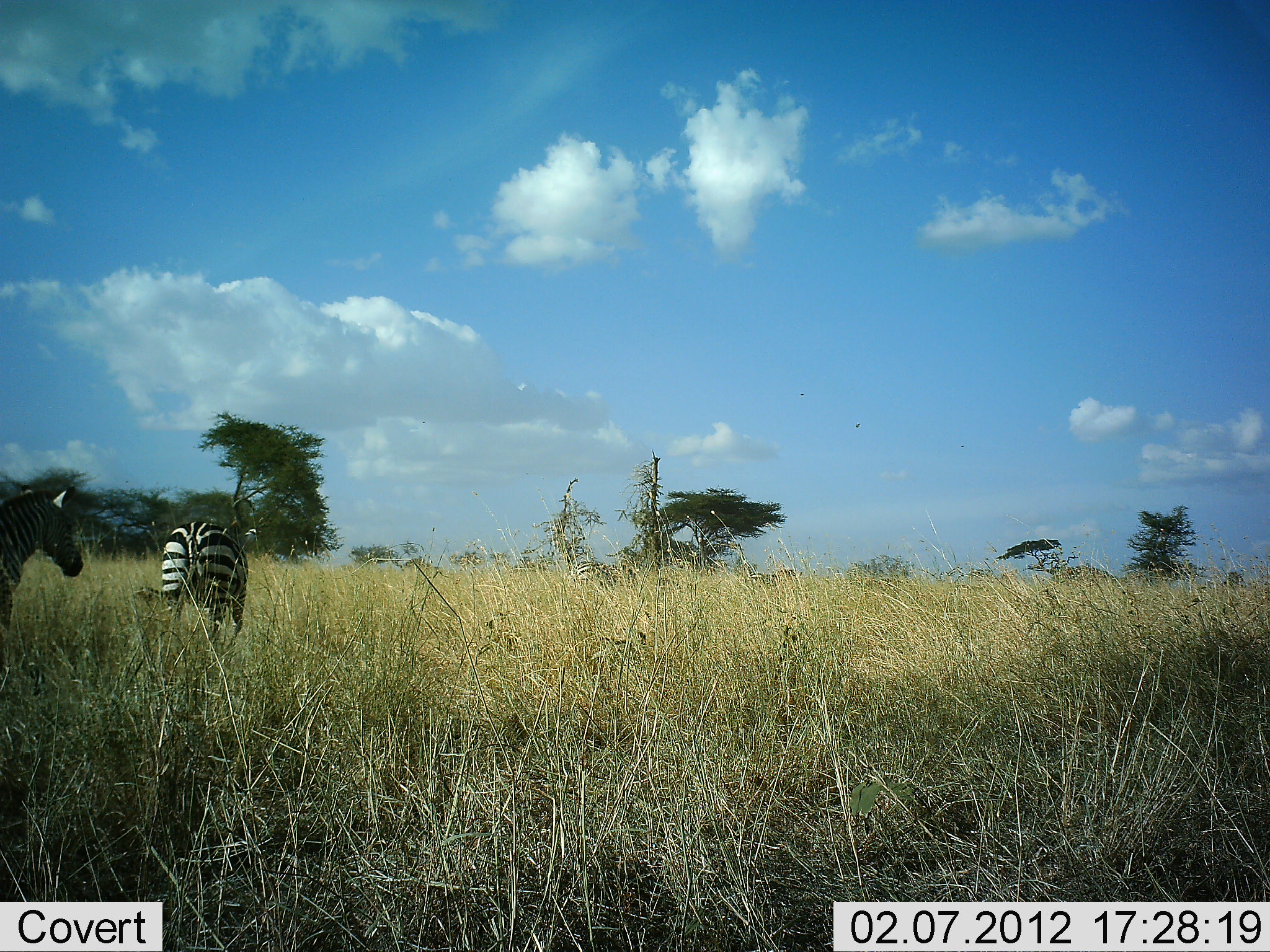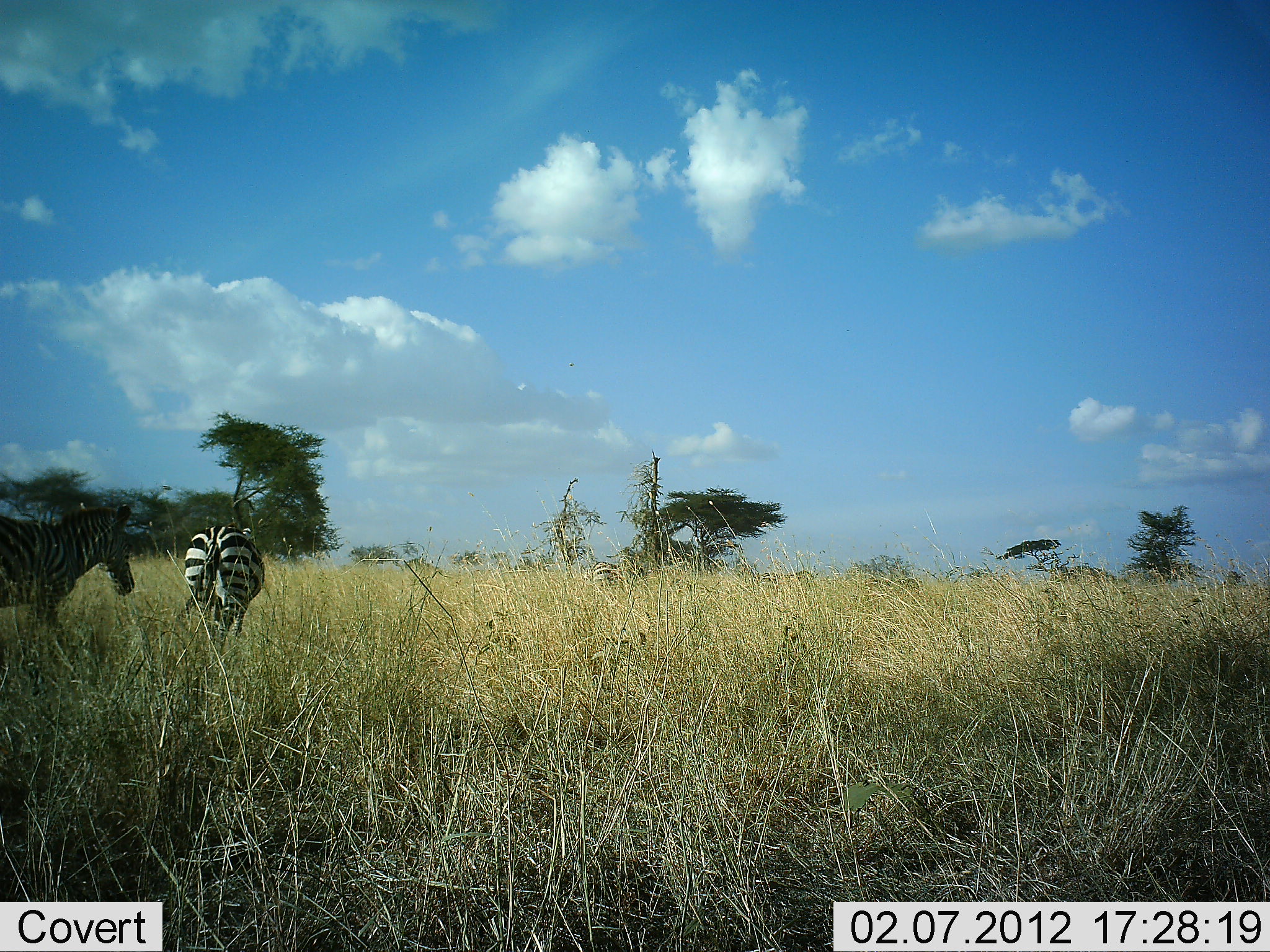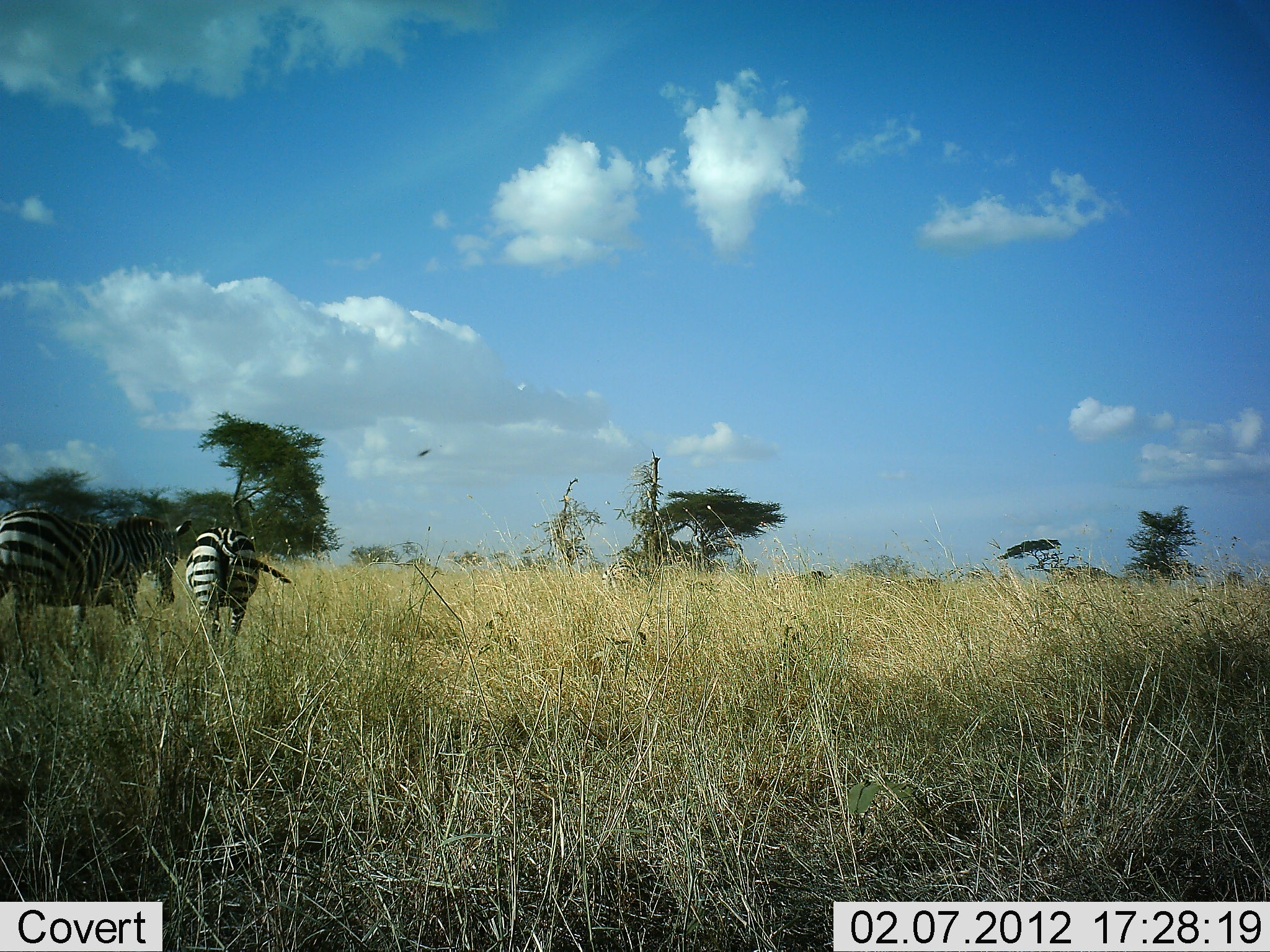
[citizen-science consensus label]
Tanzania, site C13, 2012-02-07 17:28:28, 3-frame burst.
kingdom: Animalia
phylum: Chordata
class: Mammalia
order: Perissodactyla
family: Equidae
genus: Equus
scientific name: Equus quagga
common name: plains zebra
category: zebra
Zebra (plains zebra) (Equus quagga), count 2. Behavior (volunteer vote fractions): standing 19%, resting 0%, moving 100%, interacting 0%. Young present (vote fraction): 0%. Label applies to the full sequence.